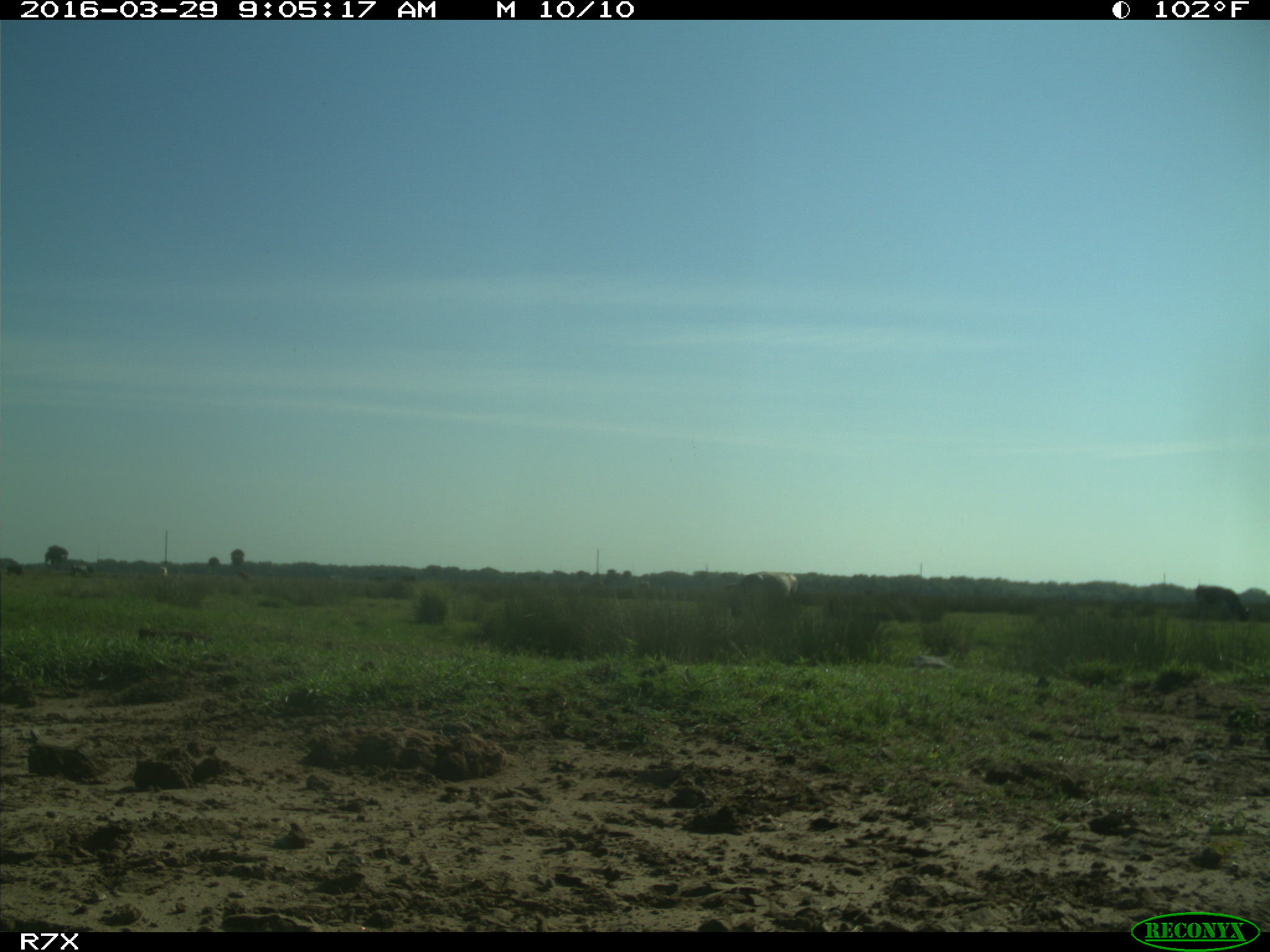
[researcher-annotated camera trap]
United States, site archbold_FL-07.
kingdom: Animalia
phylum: Chordata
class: Mammalia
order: Artiodactyla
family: Bovidae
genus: Bos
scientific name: Bos taurus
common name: domestic cow